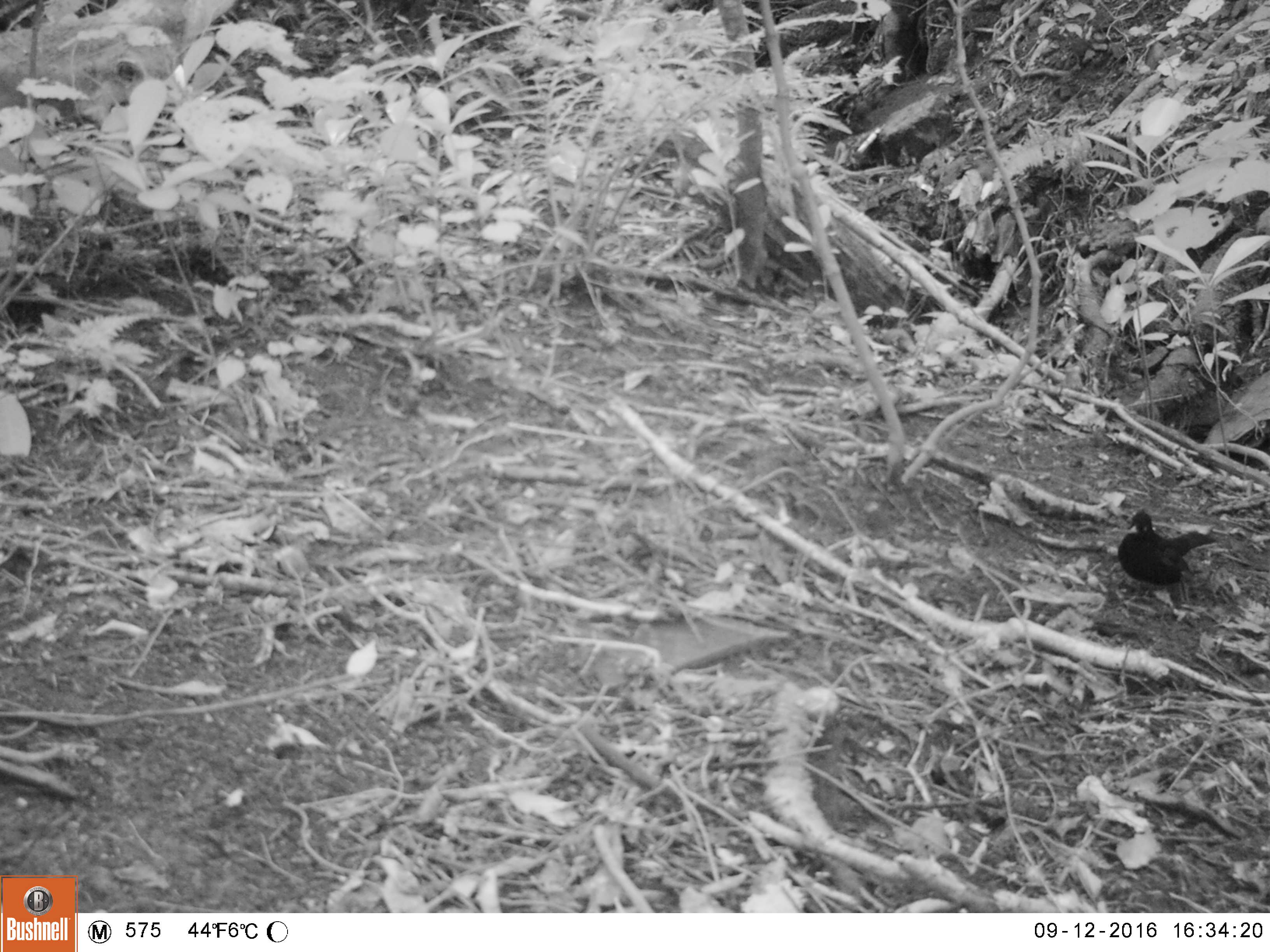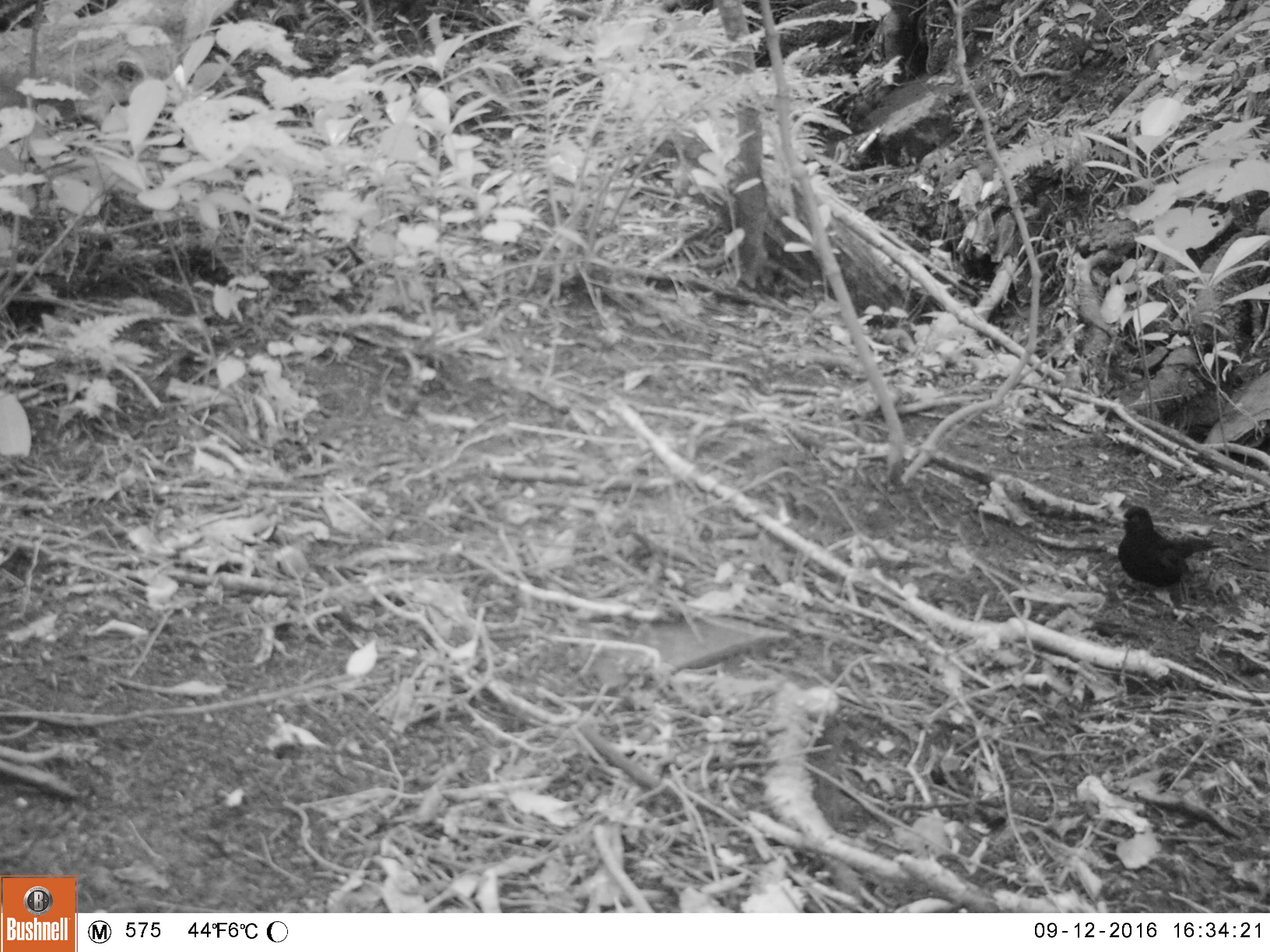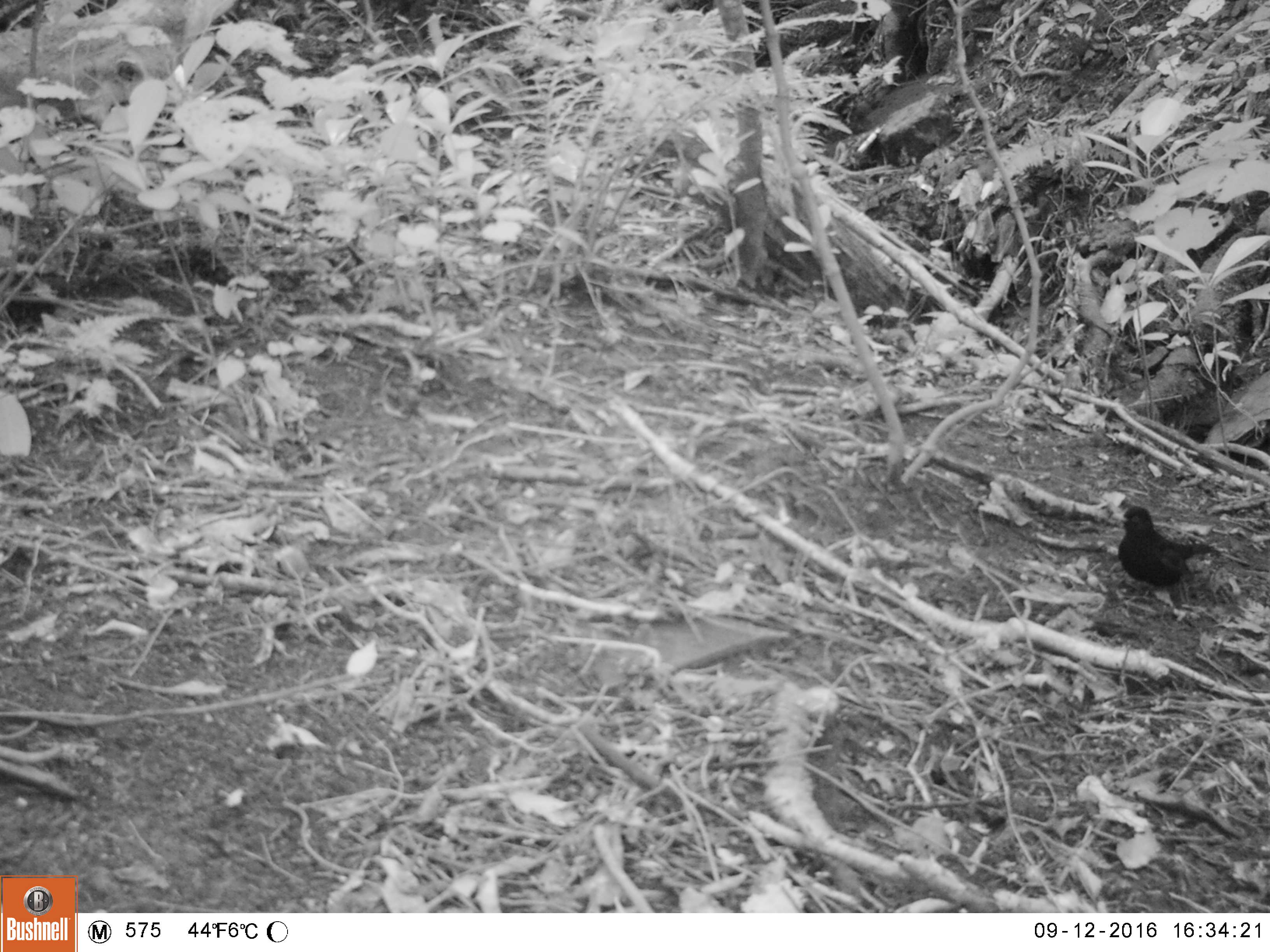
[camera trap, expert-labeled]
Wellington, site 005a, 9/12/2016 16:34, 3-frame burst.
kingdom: Animalia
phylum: Chordata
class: Aves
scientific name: Aves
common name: bird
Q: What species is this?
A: Bird (Aves).